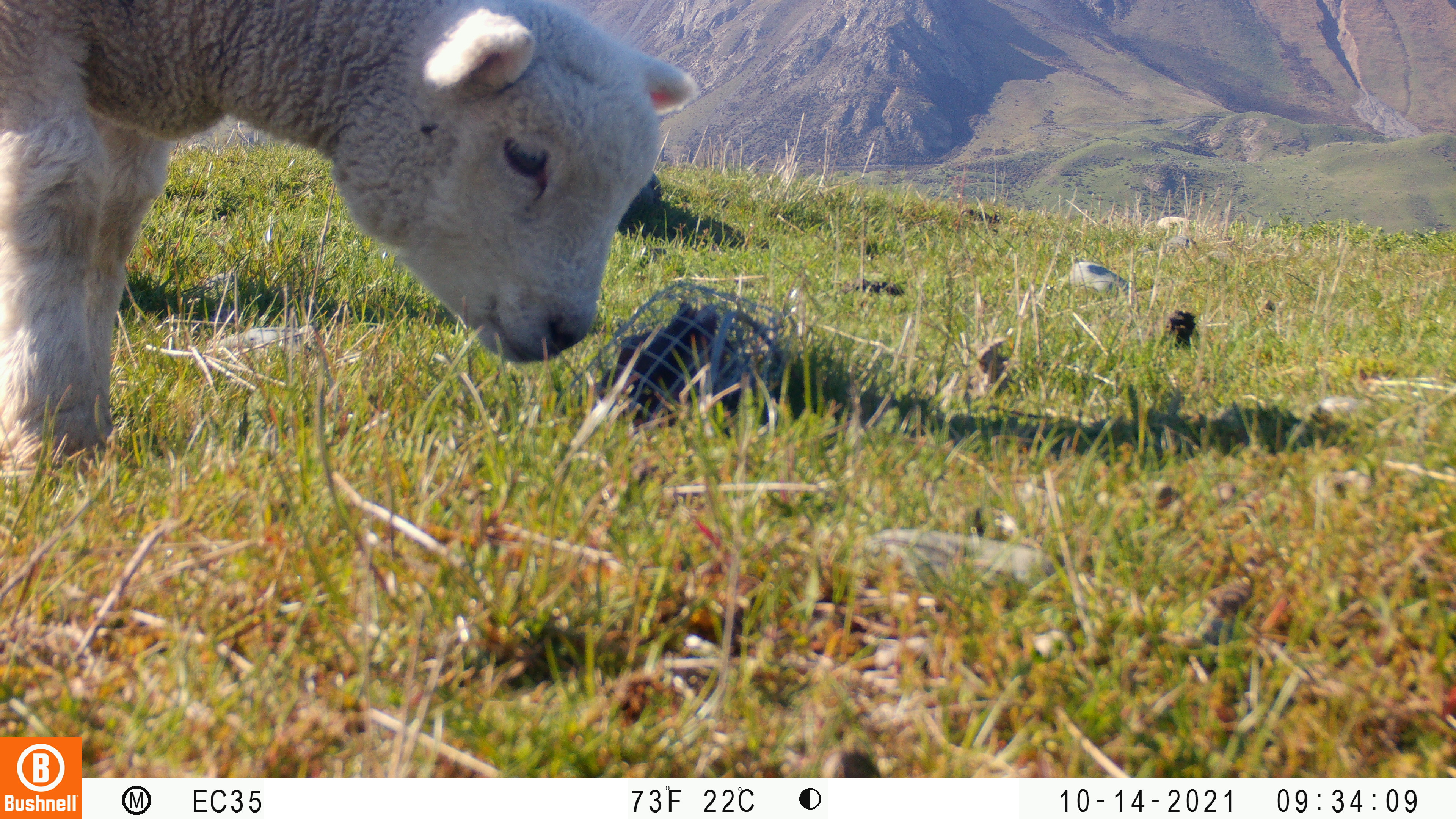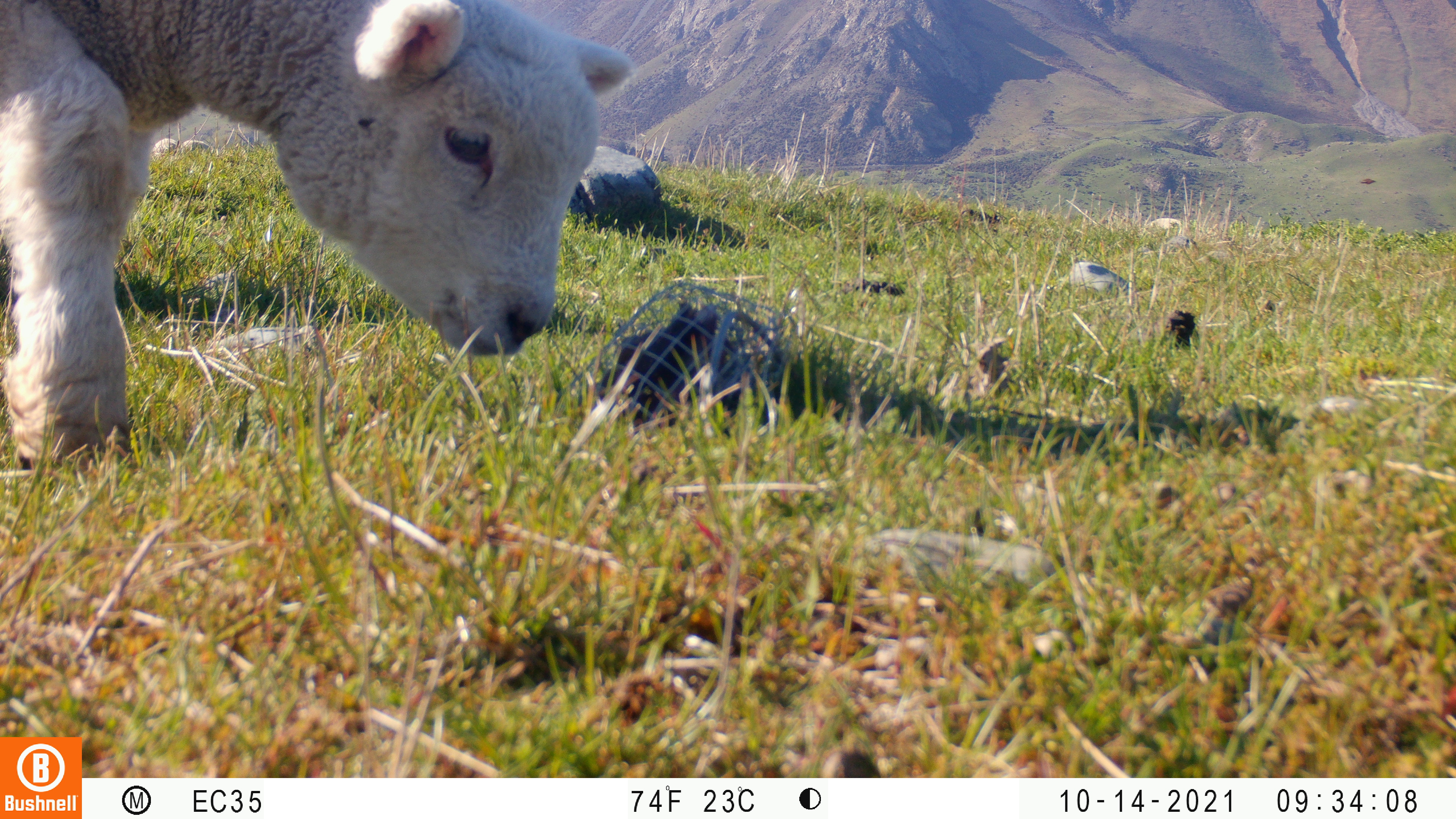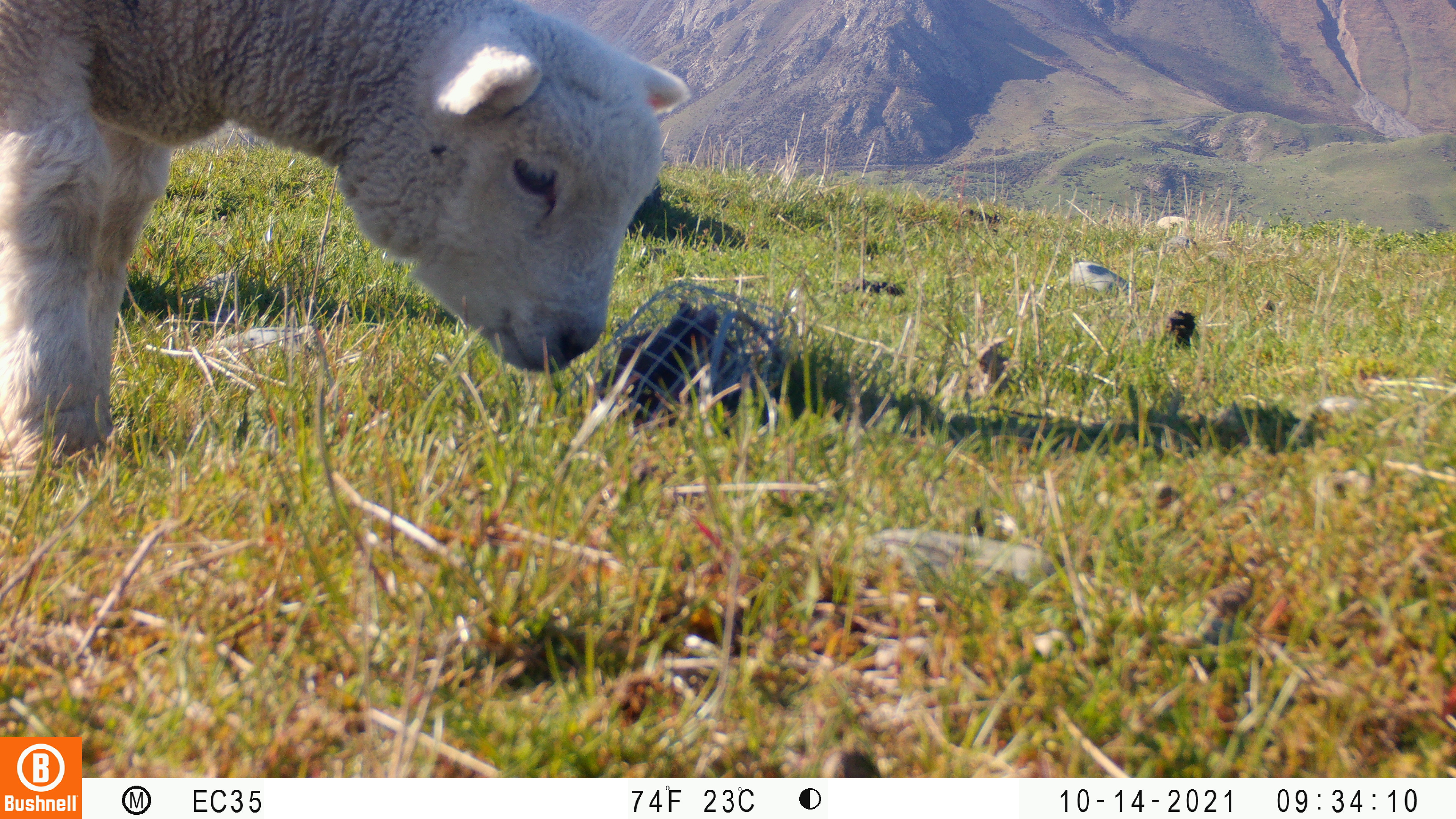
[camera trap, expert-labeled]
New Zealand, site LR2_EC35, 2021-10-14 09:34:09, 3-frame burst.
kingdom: Animalia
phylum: Chordata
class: Mammalia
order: Artiodactyla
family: Bovidae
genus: Bos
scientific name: Bos taurus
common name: domestic cow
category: cow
Cow (domestic cow) (Bos taurus).